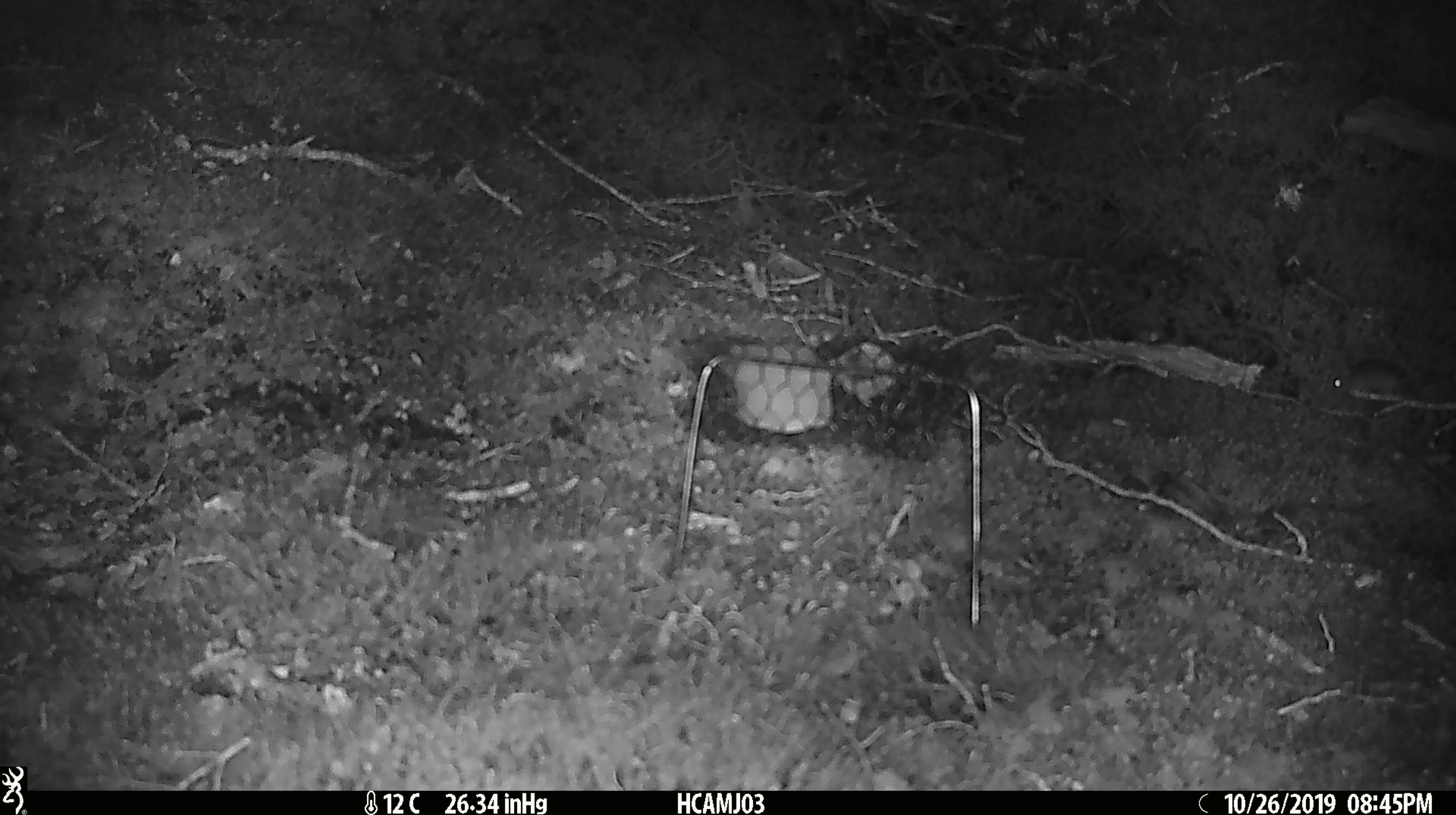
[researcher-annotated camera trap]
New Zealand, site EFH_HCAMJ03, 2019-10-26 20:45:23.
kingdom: Animalia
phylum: Chordata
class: Mammalia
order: Rodentia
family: Muridae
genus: Mus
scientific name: Mus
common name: mouse